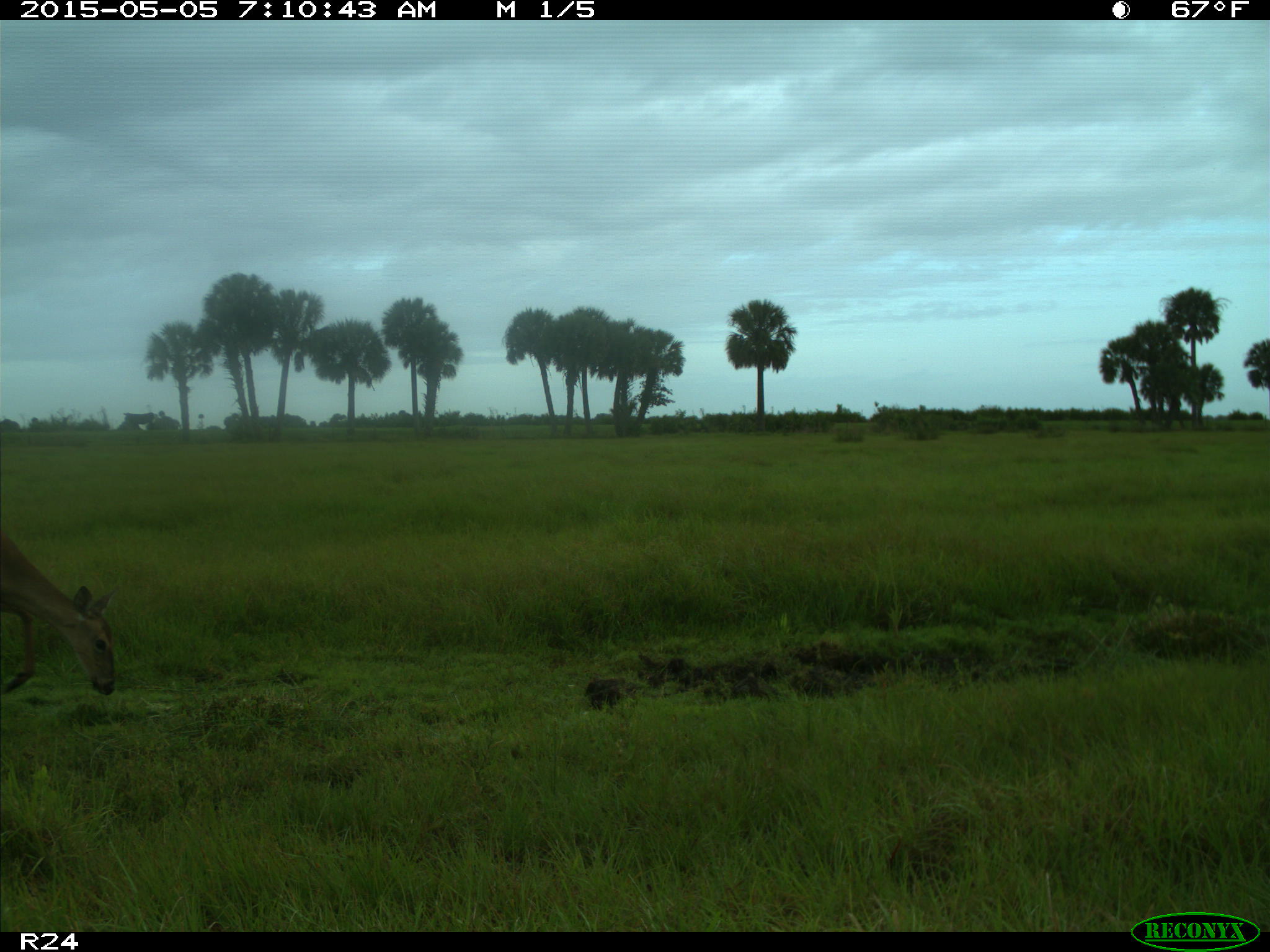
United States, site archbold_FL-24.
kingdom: Animalia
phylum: Chordata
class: Mammalia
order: Artiodactyla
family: Bovidae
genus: Bos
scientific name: Bos taurus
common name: domestic cow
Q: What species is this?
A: Bos taurus (domestic cow).